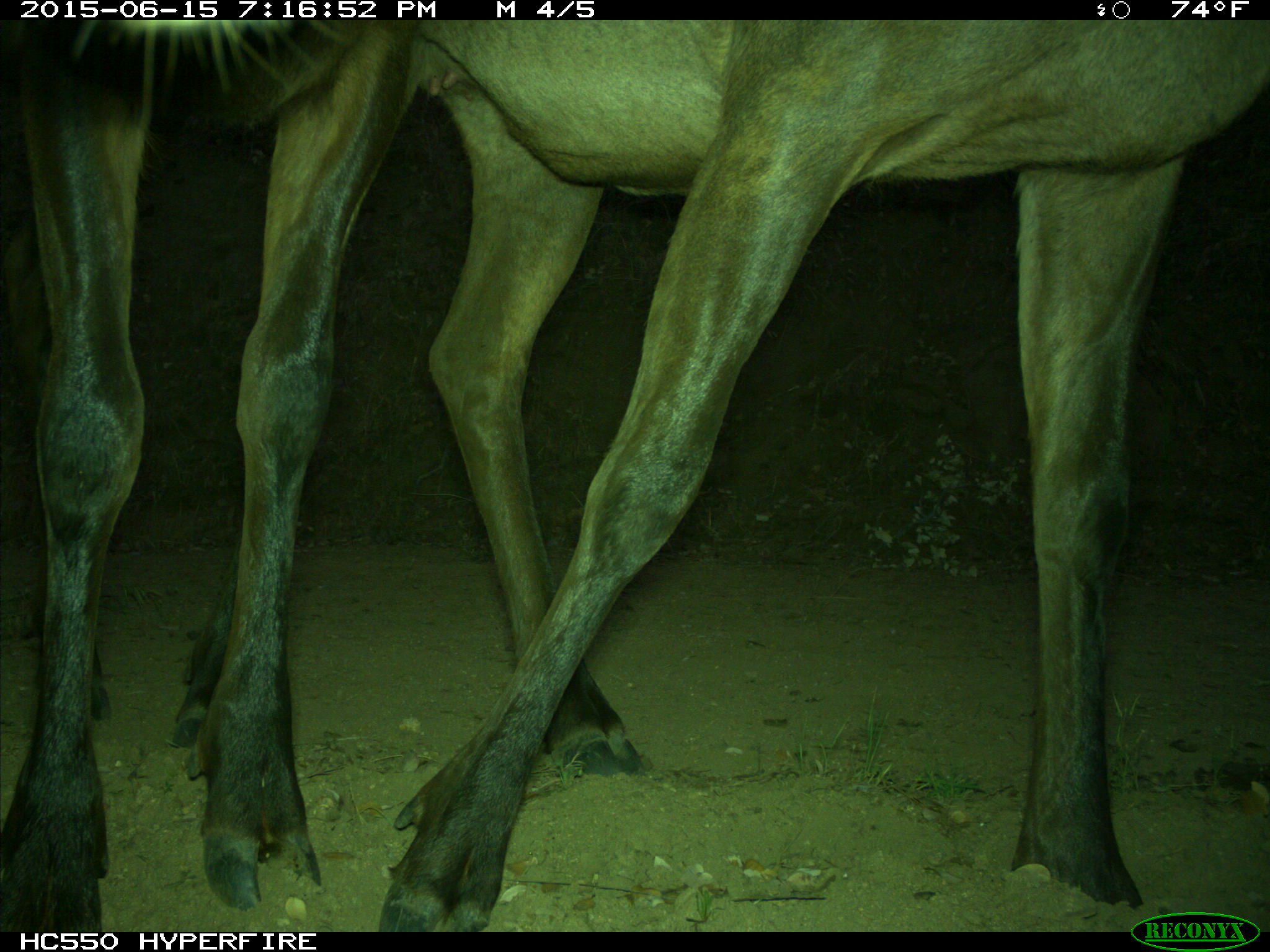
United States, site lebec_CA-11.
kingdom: Animalia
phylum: Chordata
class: Mammalia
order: Artiodactyla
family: Cervidae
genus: Cervus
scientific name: Cervus canadensis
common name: elk